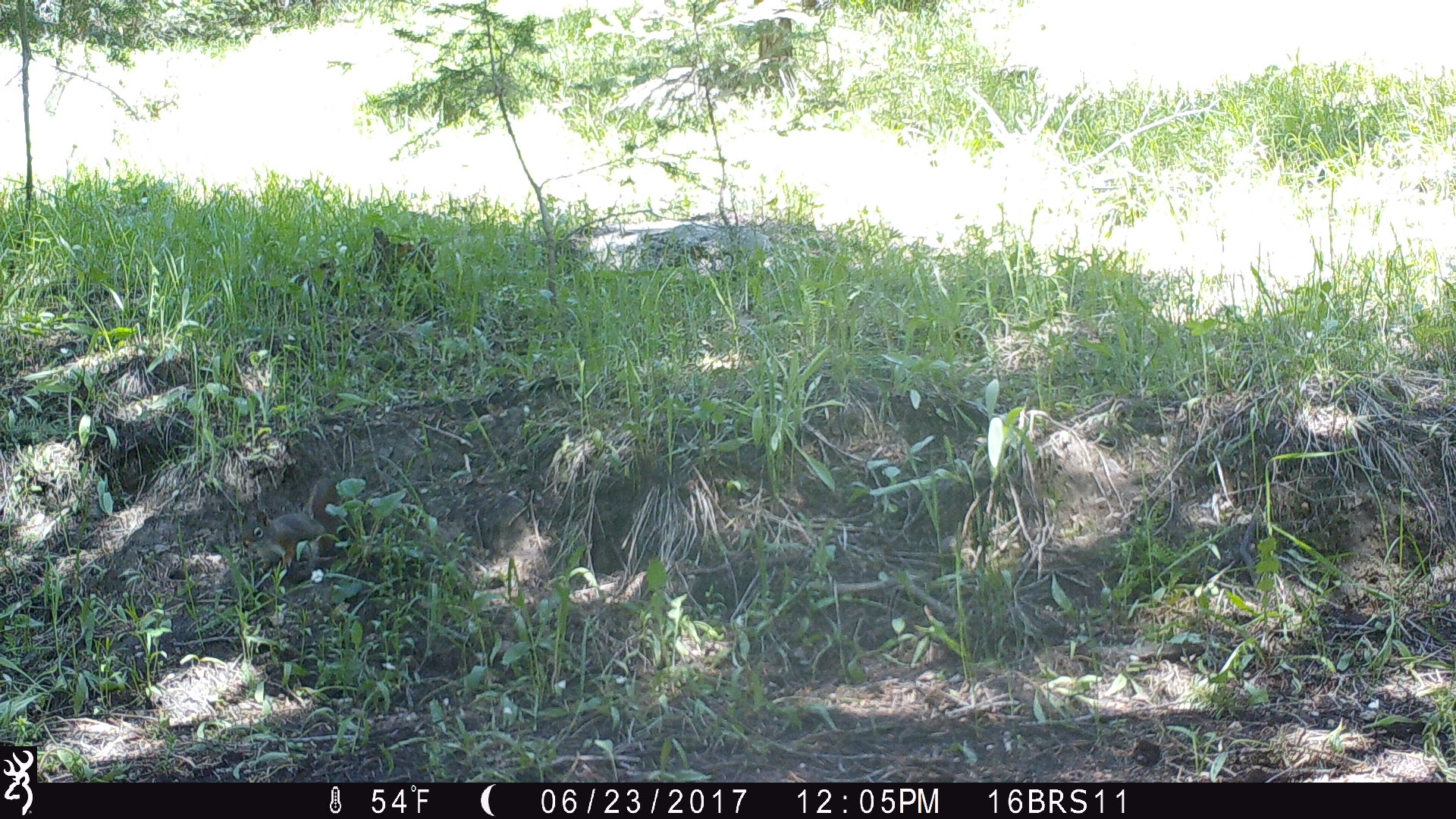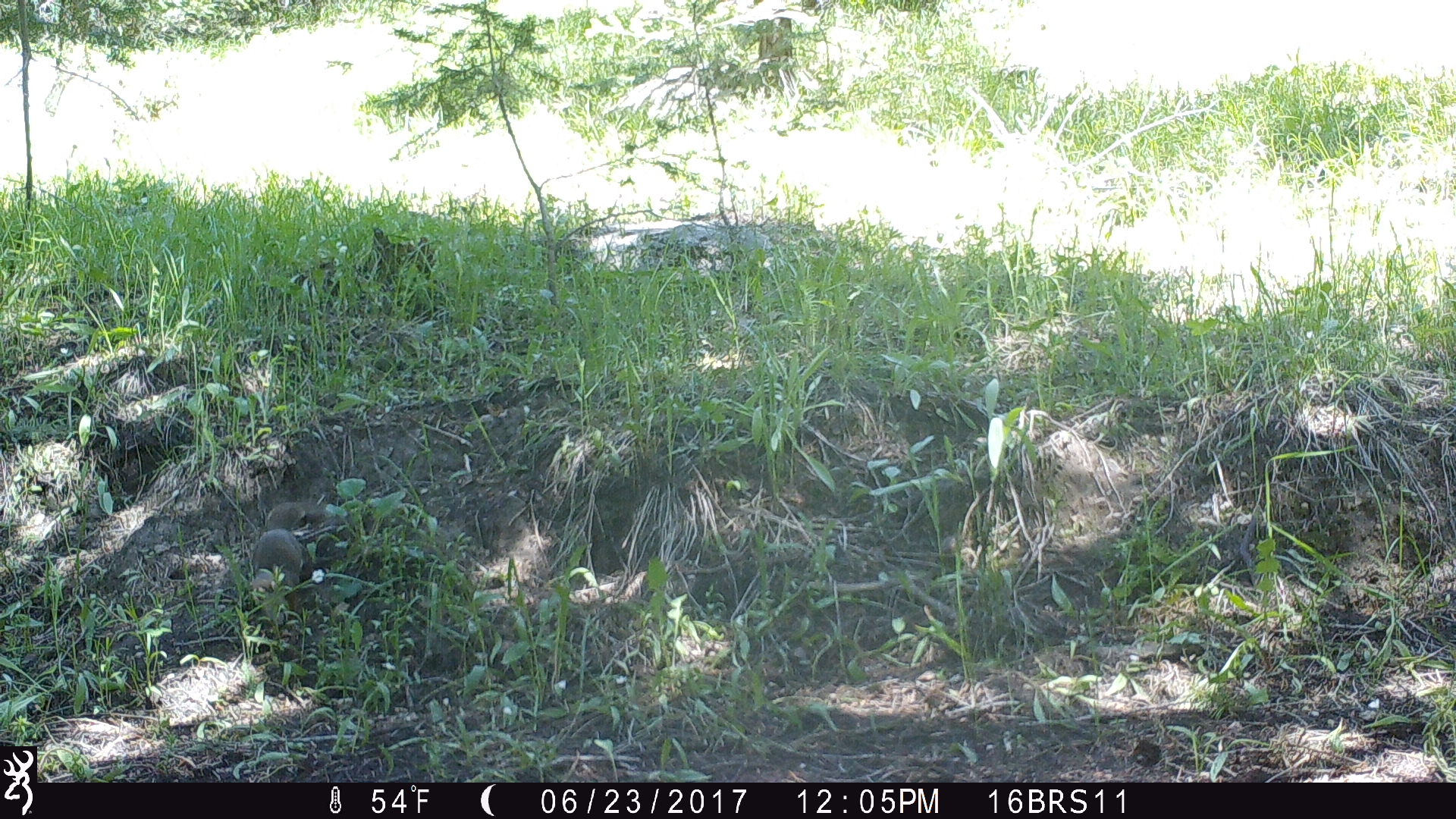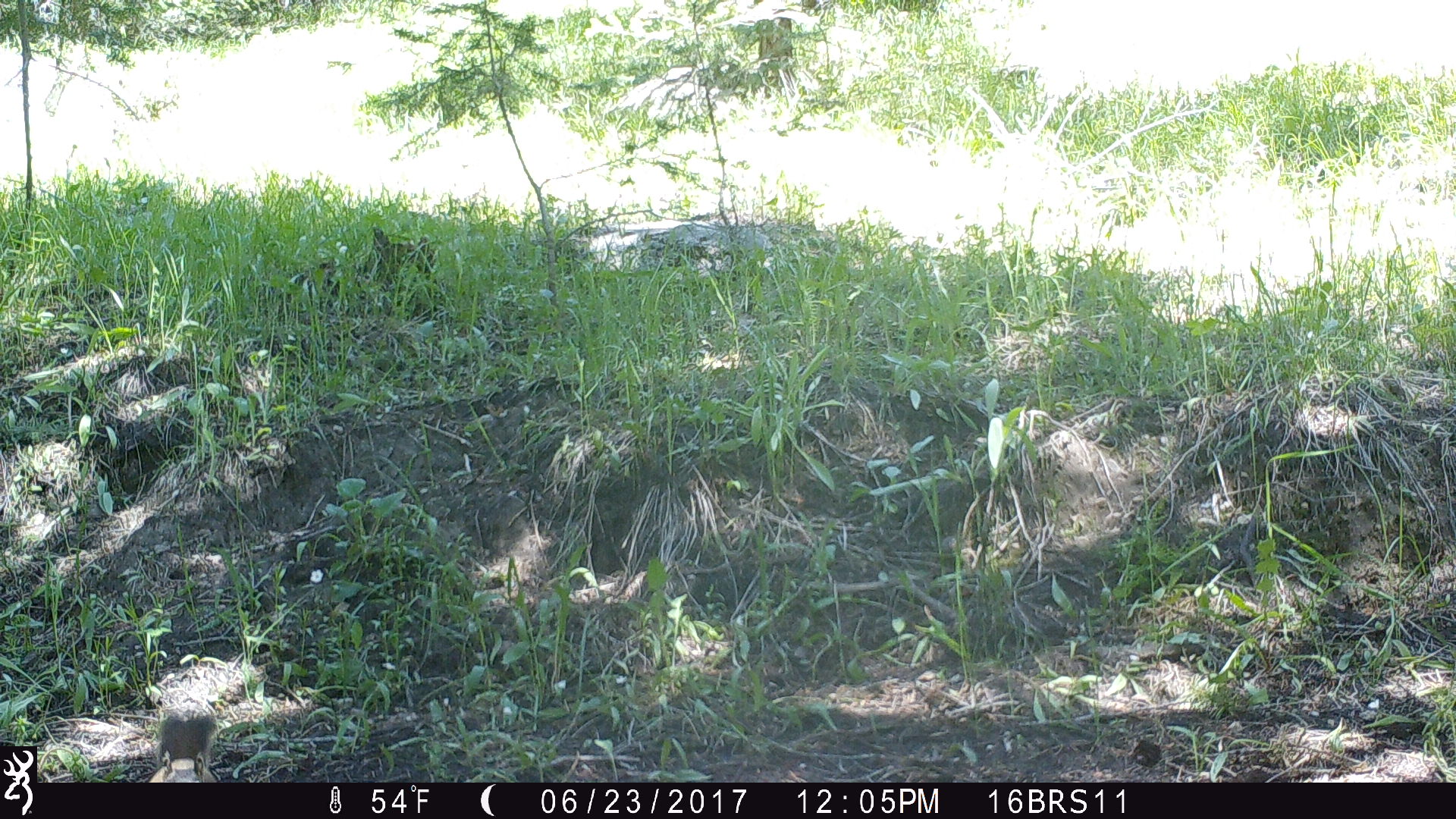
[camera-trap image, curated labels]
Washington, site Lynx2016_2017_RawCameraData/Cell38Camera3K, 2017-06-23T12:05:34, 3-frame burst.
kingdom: Animalia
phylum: Chordata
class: Mammalia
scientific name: Mammalia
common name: small mammal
Small mammal (Mammalia). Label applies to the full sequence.